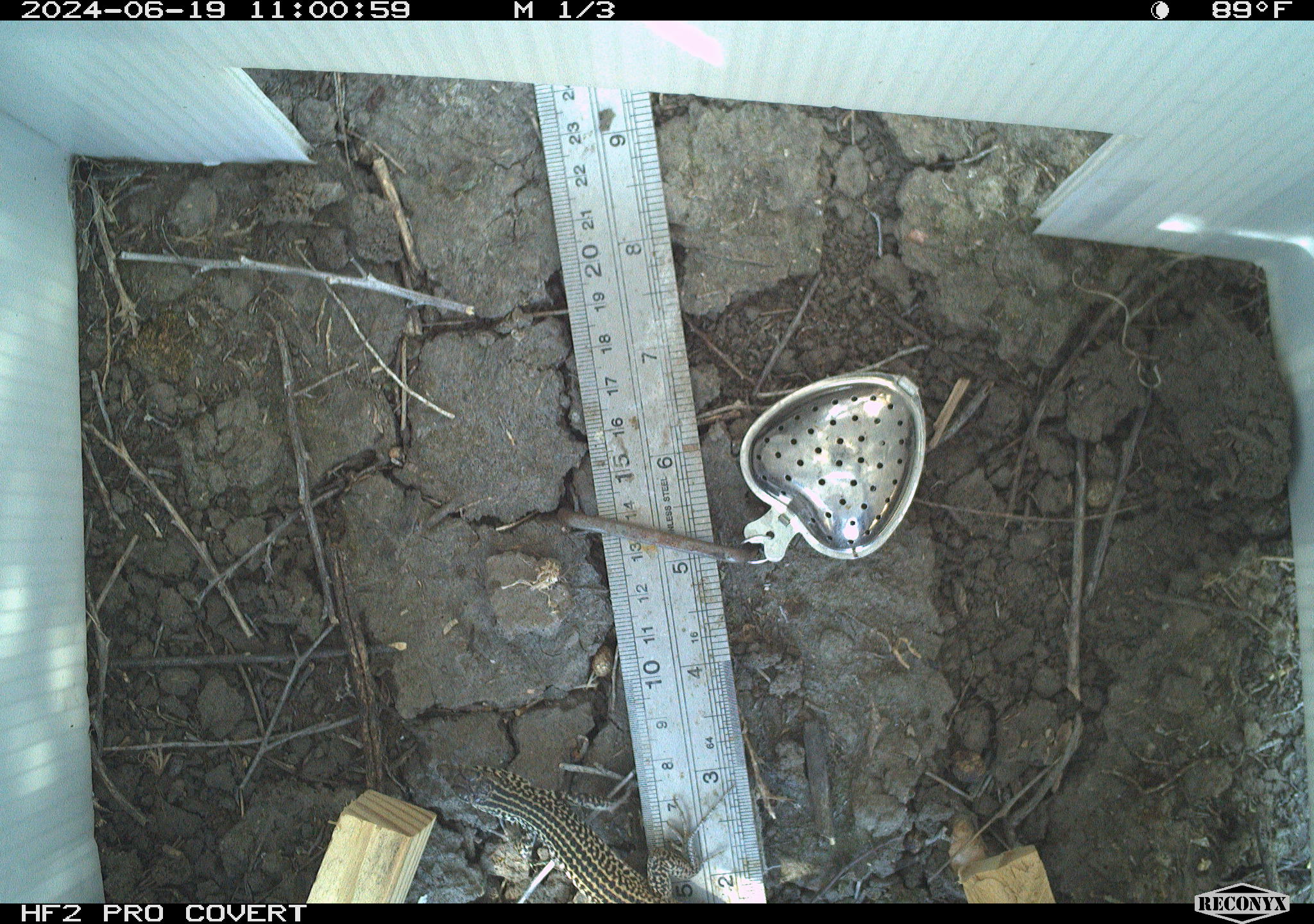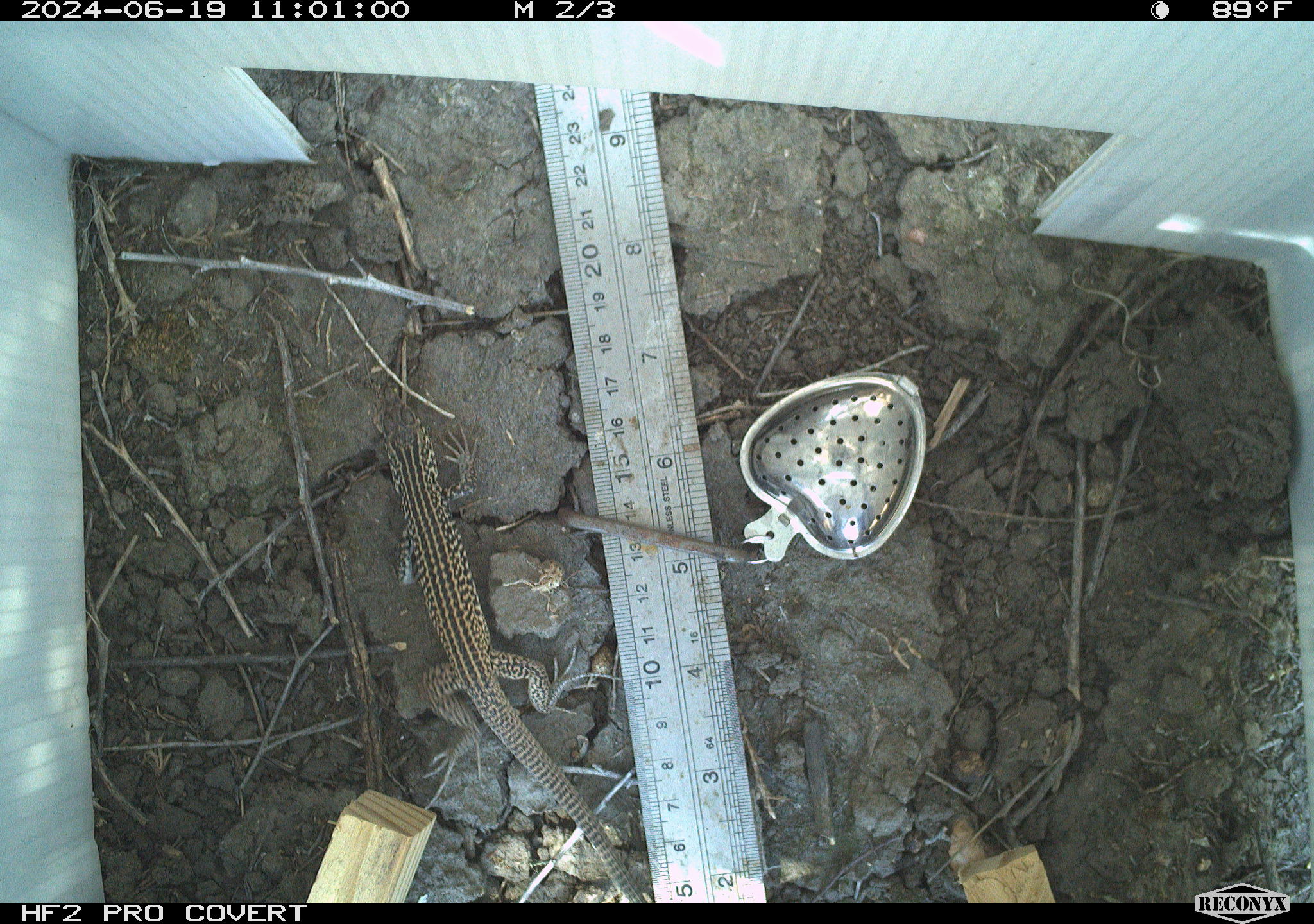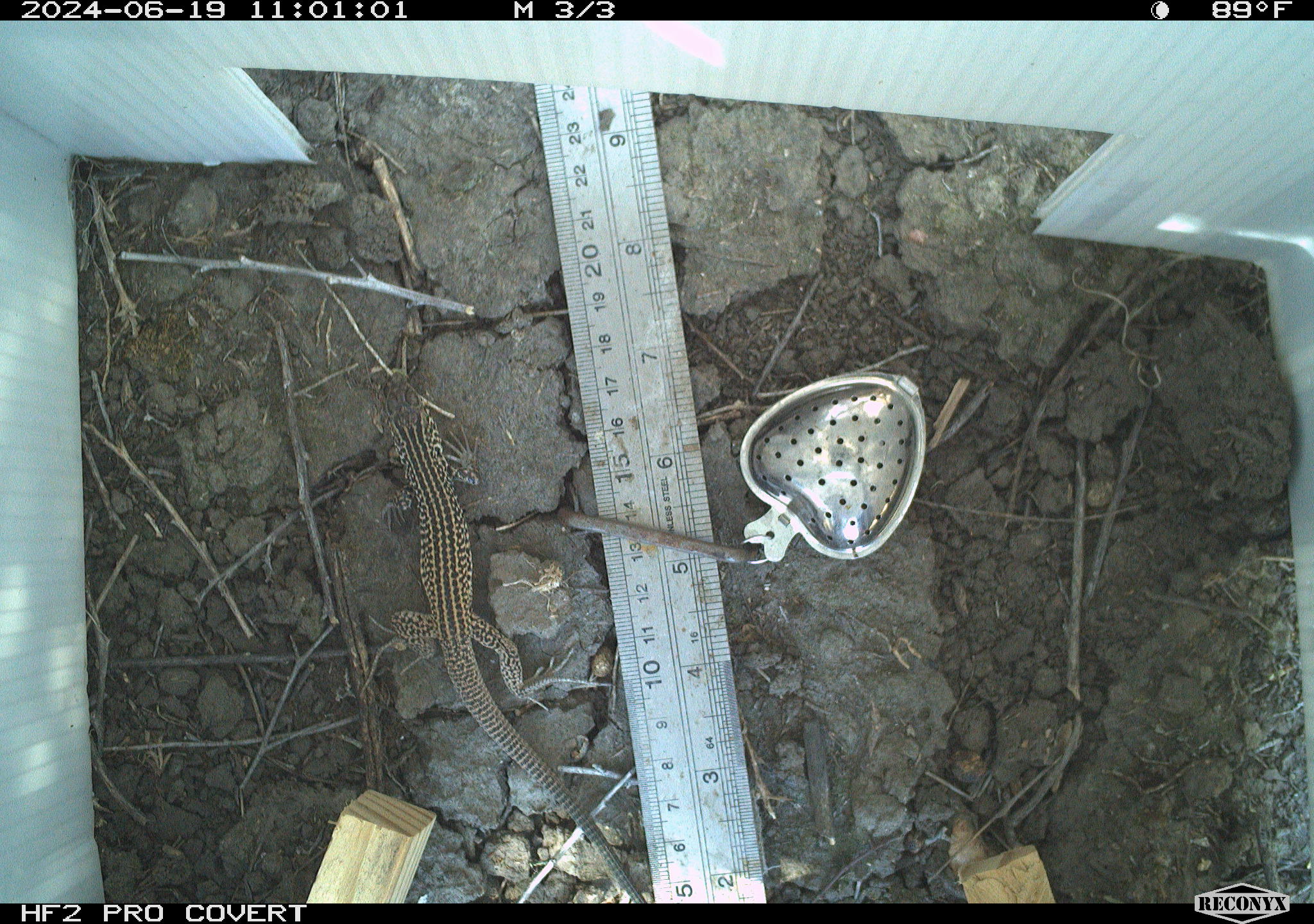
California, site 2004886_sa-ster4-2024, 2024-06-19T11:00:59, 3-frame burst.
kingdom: Animalia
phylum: Chordata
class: Reptilia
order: Squamata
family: Teiidae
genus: Aspidoscelis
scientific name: Aspidoscelis tigris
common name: western whiptail